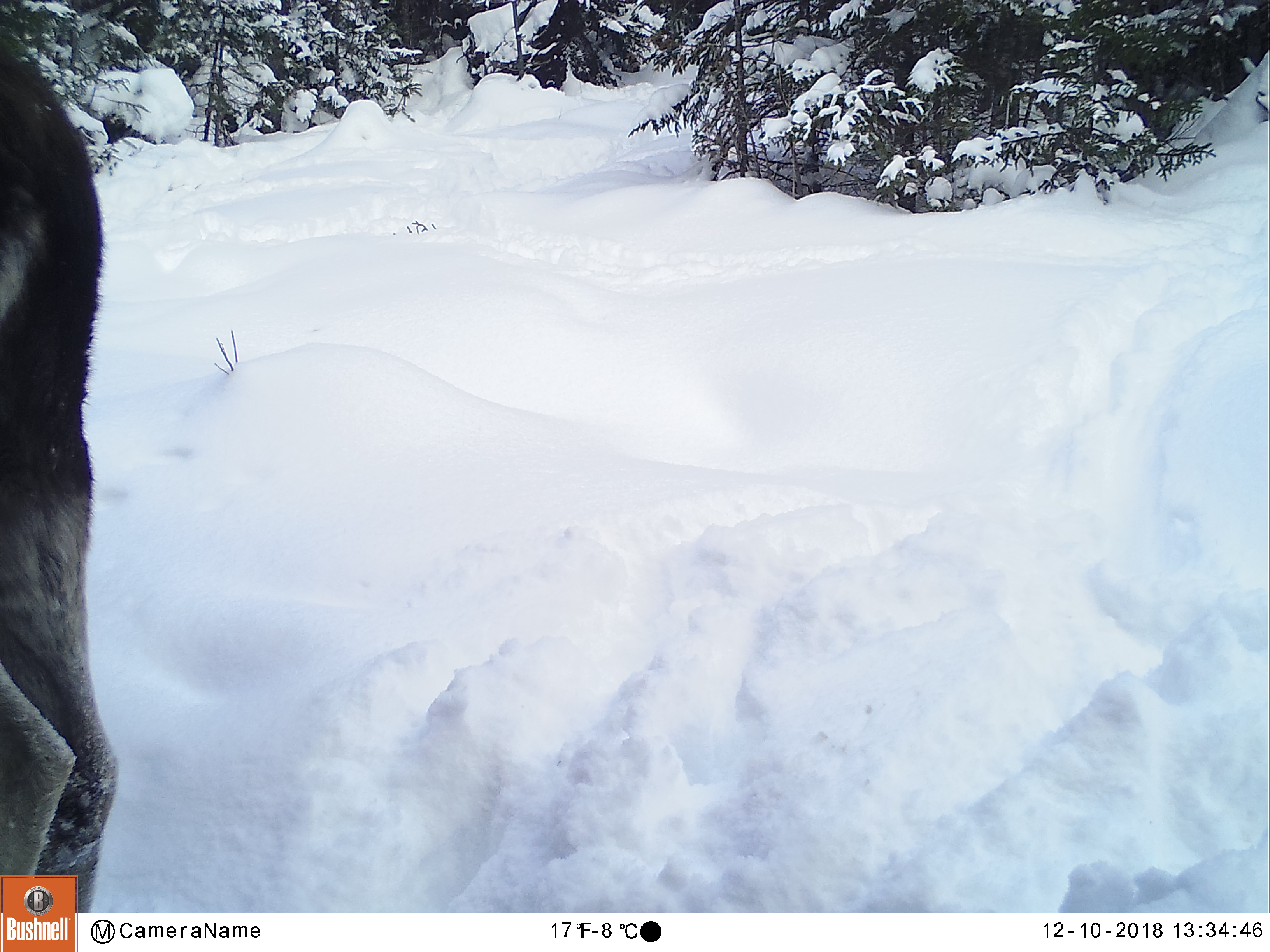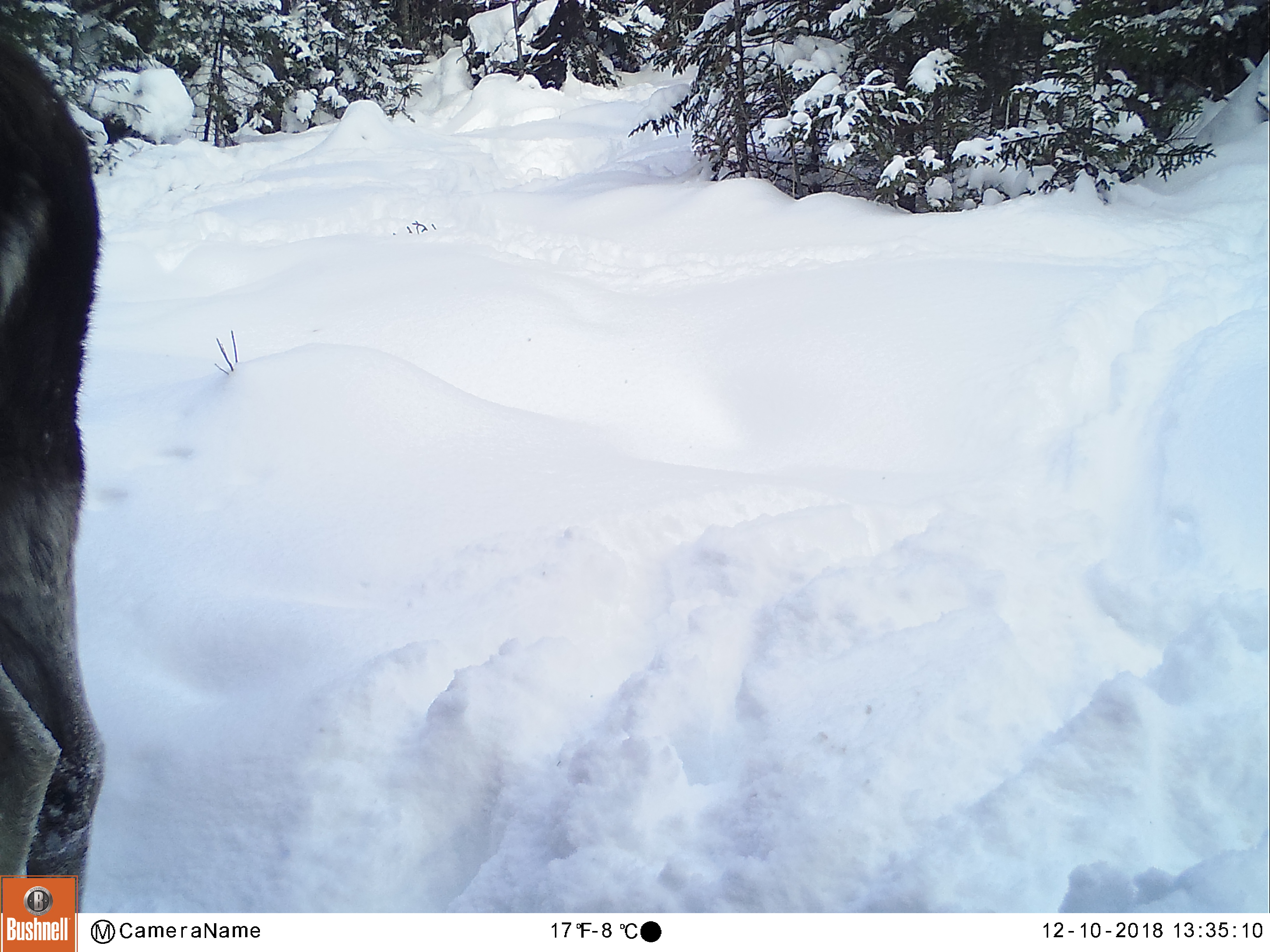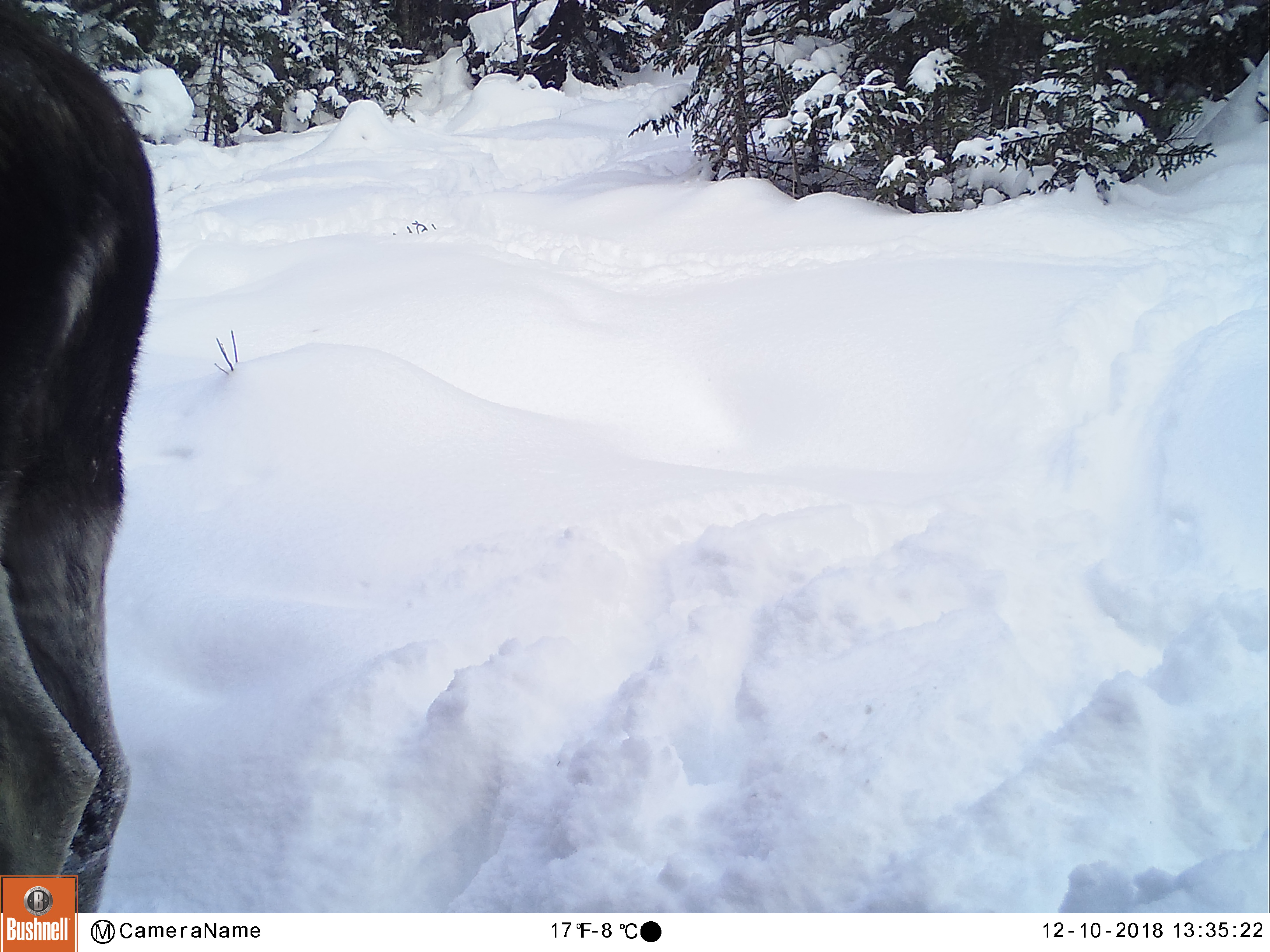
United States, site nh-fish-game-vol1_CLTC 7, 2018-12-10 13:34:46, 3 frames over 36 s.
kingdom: Animalia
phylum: Chordata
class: Mammalia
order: Artiodactyla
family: Cervidae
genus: Alces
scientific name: Alces alces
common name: moose